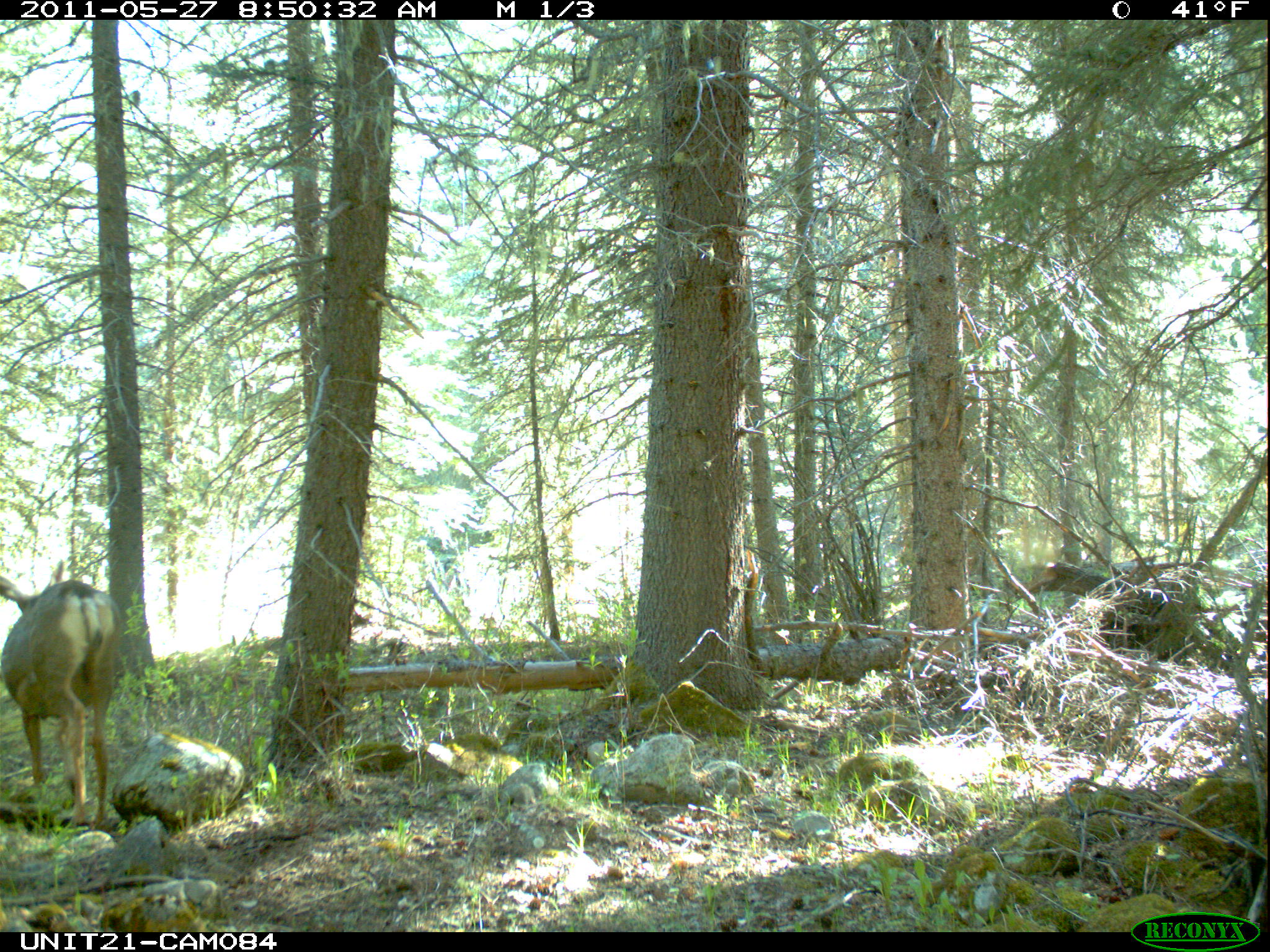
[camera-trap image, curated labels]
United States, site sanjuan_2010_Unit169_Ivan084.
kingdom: Animalia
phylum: Chordata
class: Mammalia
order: Artiodactyla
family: Cervidae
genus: Odocoileus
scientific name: Odocoileus hemionus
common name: mule deer